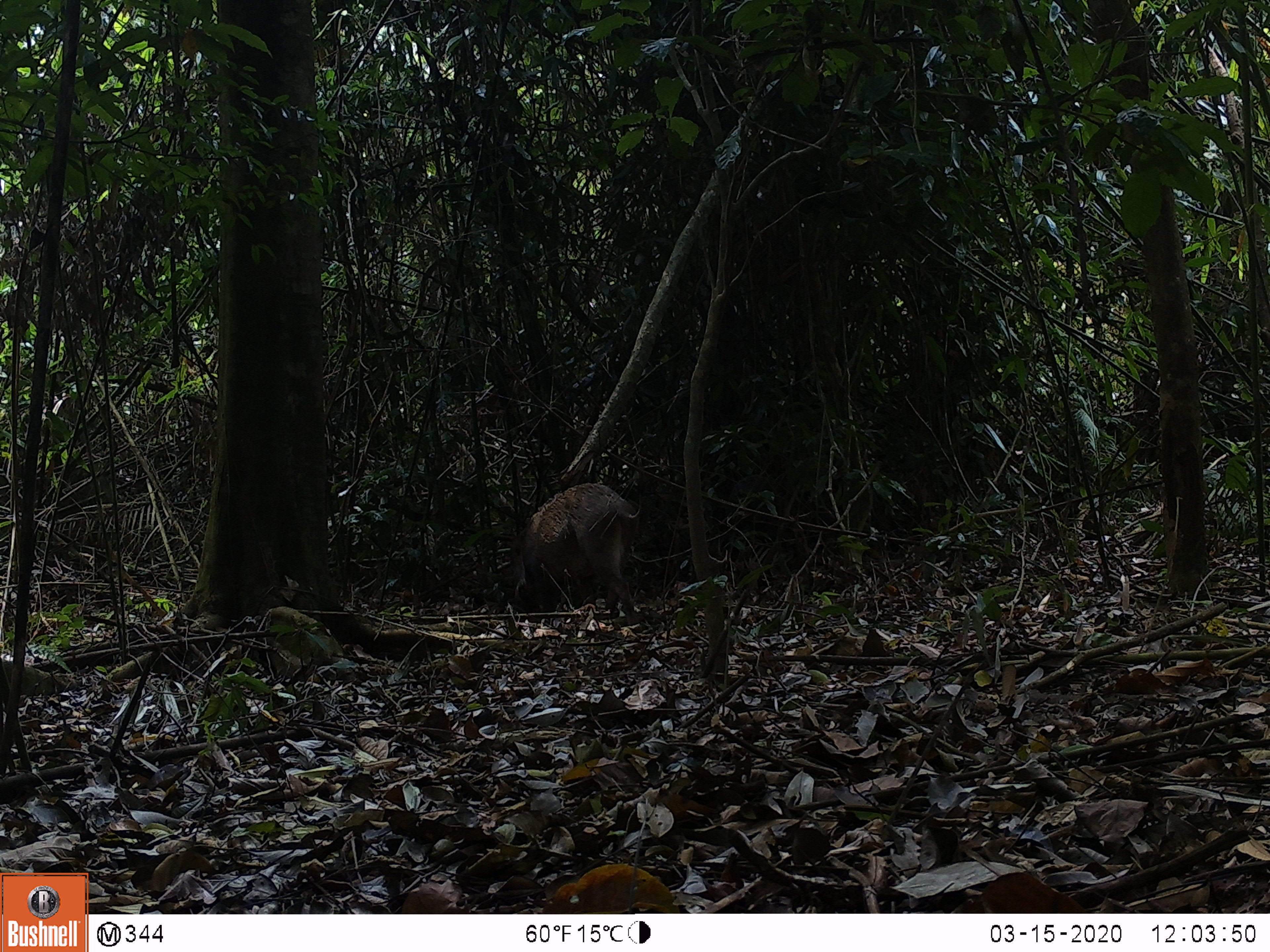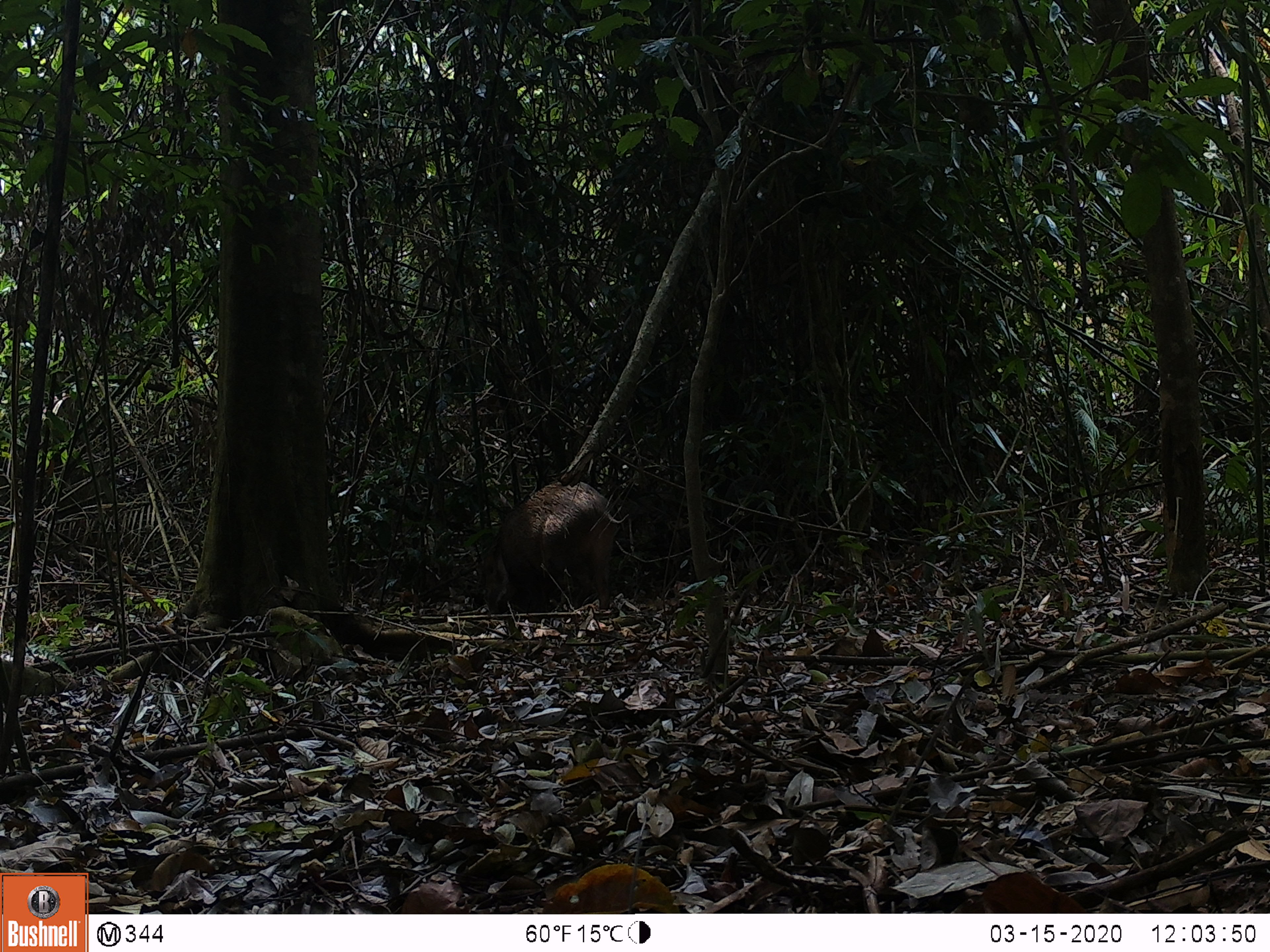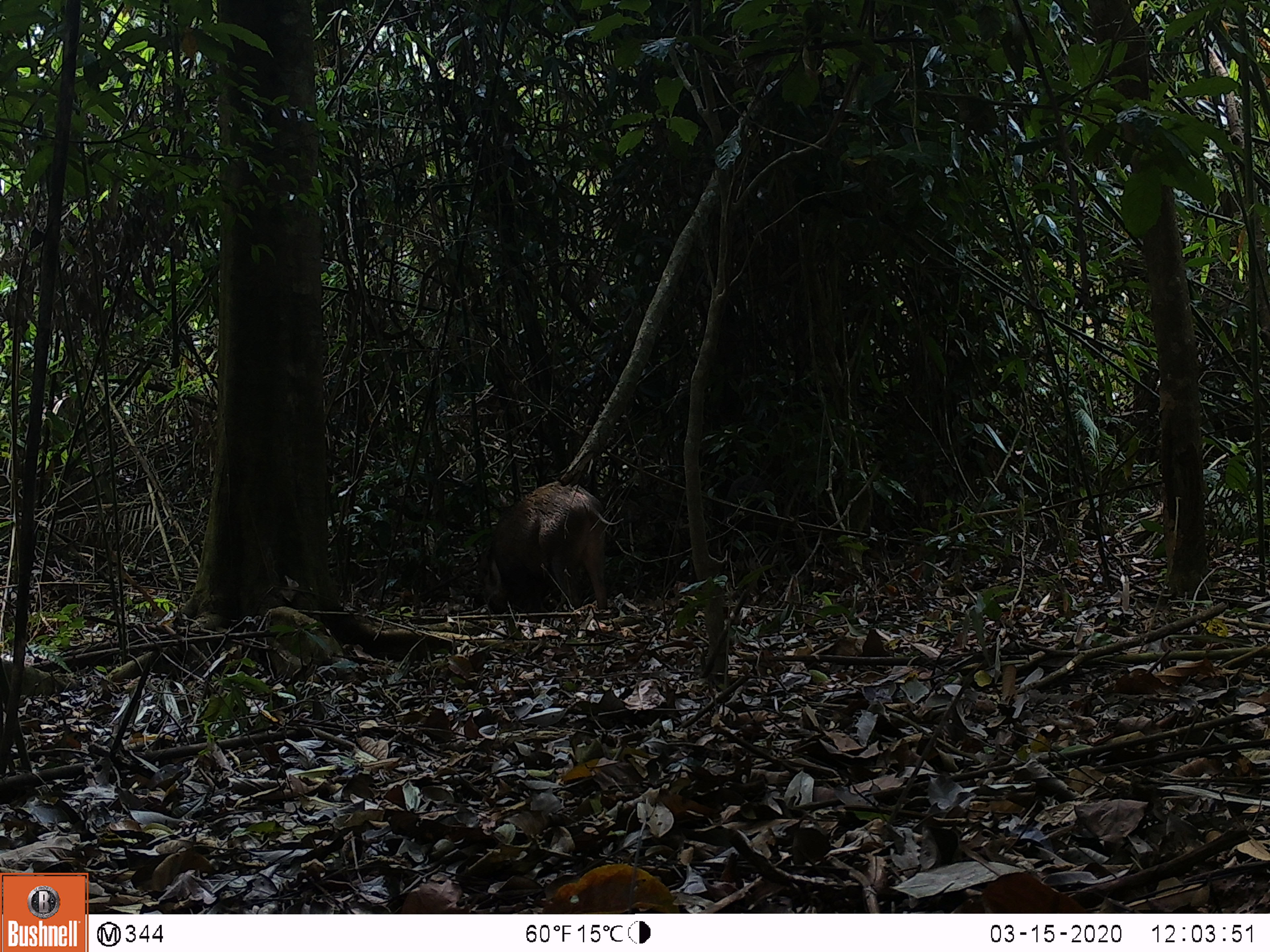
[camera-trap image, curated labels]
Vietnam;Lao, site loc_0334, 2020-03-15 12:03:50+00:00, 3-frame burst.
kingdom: Animalia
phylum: Chordata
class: Mammalia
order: Artiodactyla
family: Suidae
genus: Sus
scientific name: Sus scrofa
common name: eurasian wild pig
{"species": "eurasian wild pig (Sus scrofa)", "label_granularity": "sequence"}